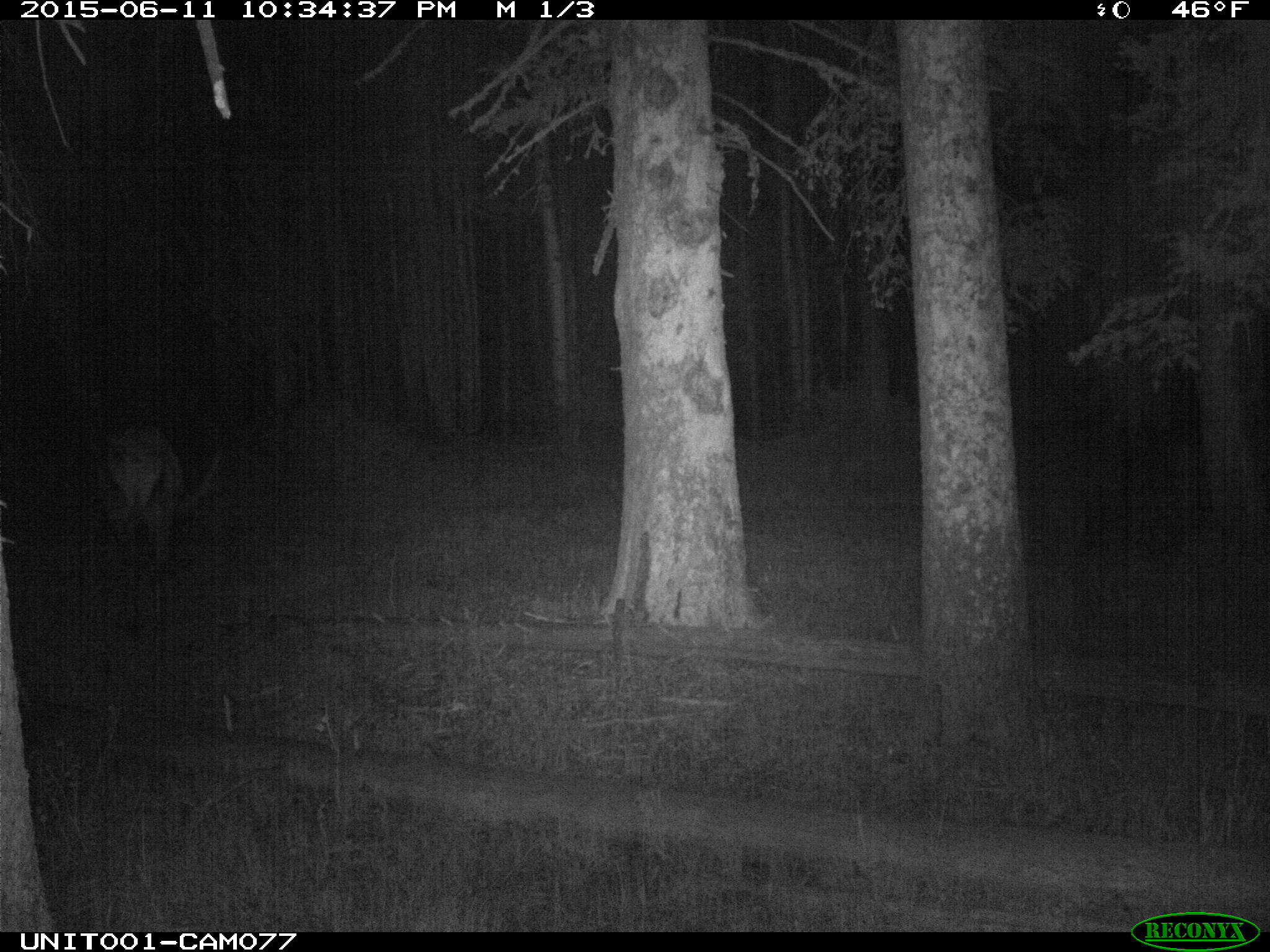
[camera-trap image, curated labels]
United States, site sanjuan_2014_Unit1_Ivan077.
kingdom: Animalia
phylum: Chordata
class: Mammalia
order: Artiodactyla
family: Cervidae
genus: Cervus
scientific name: Cervus elaphus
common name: red deer